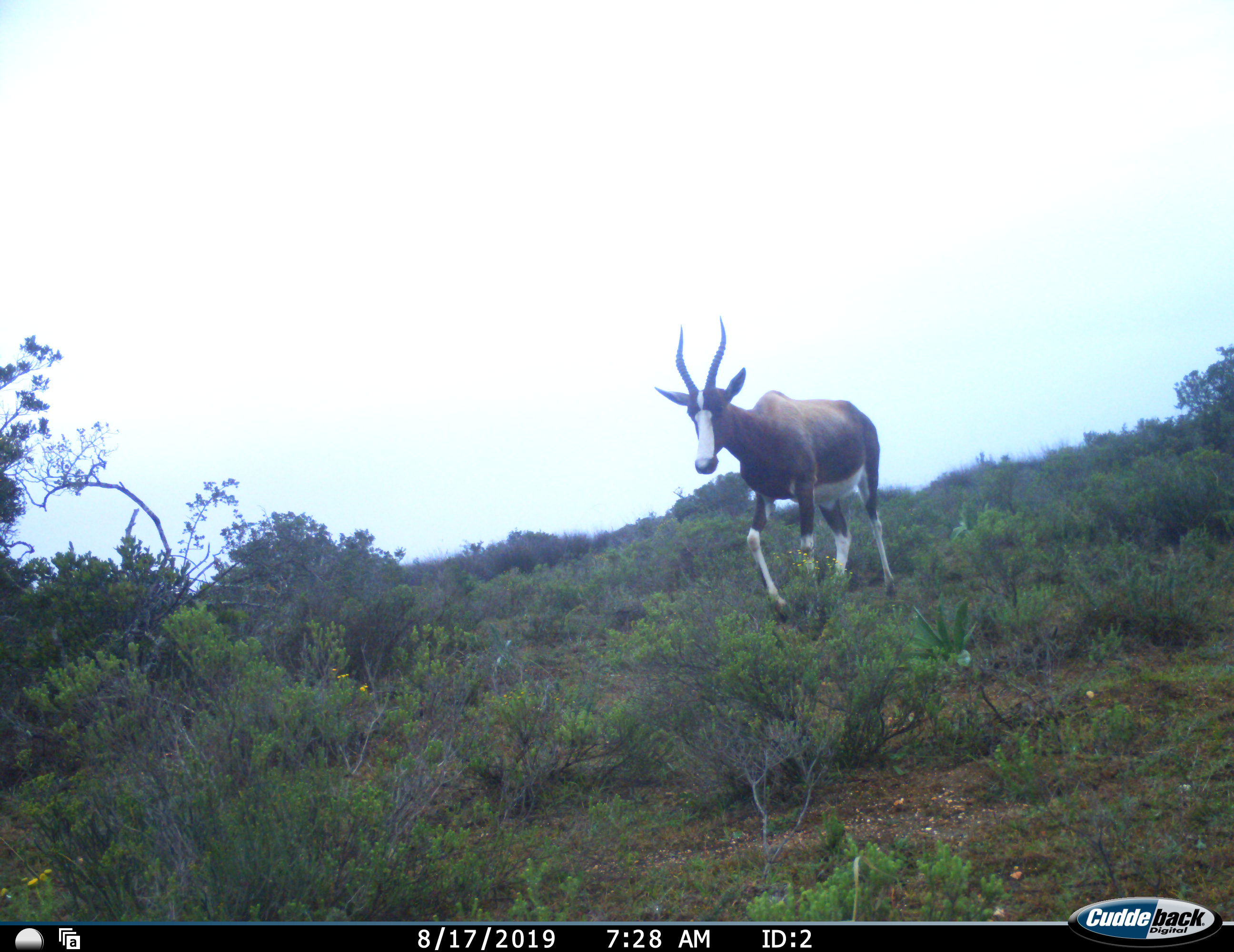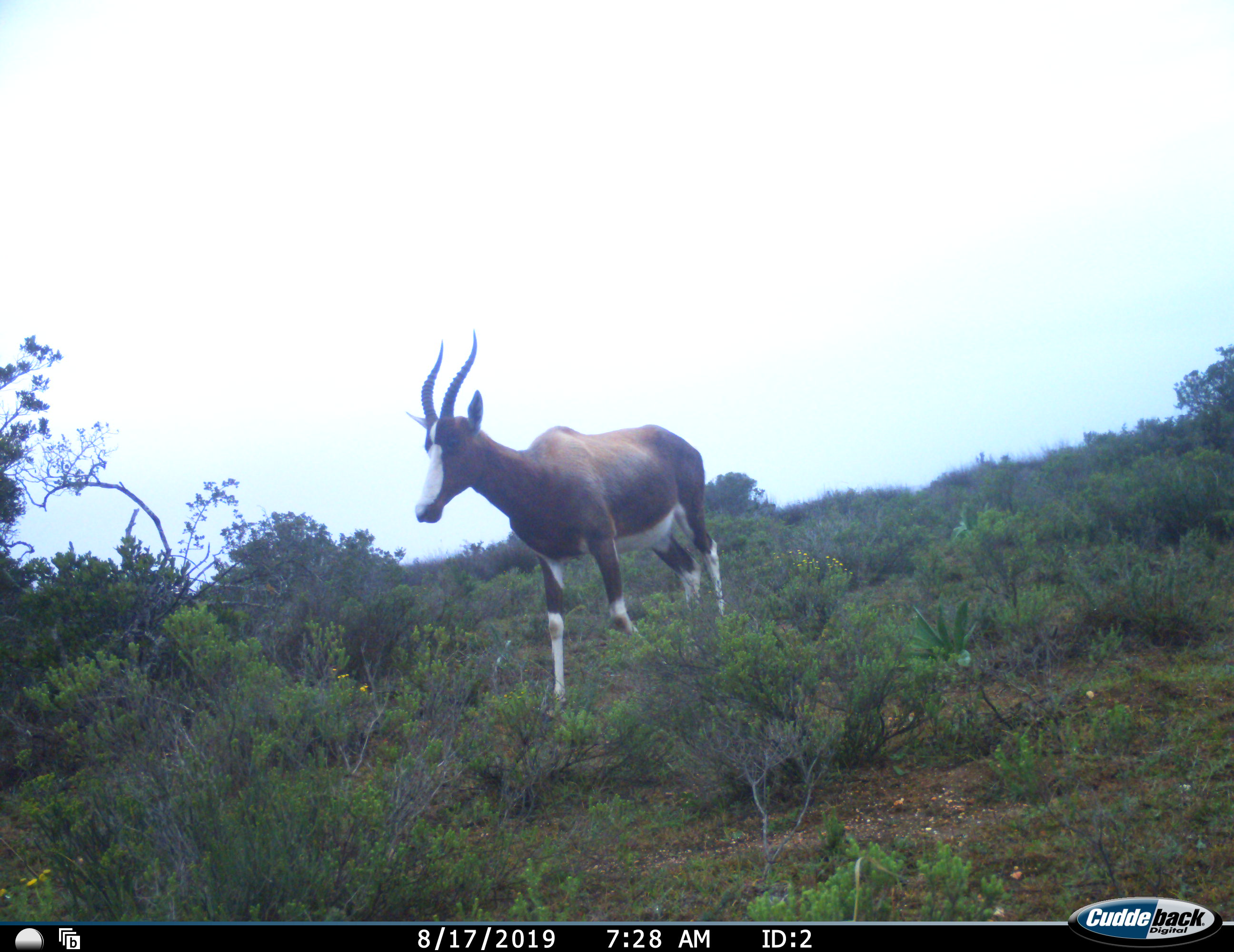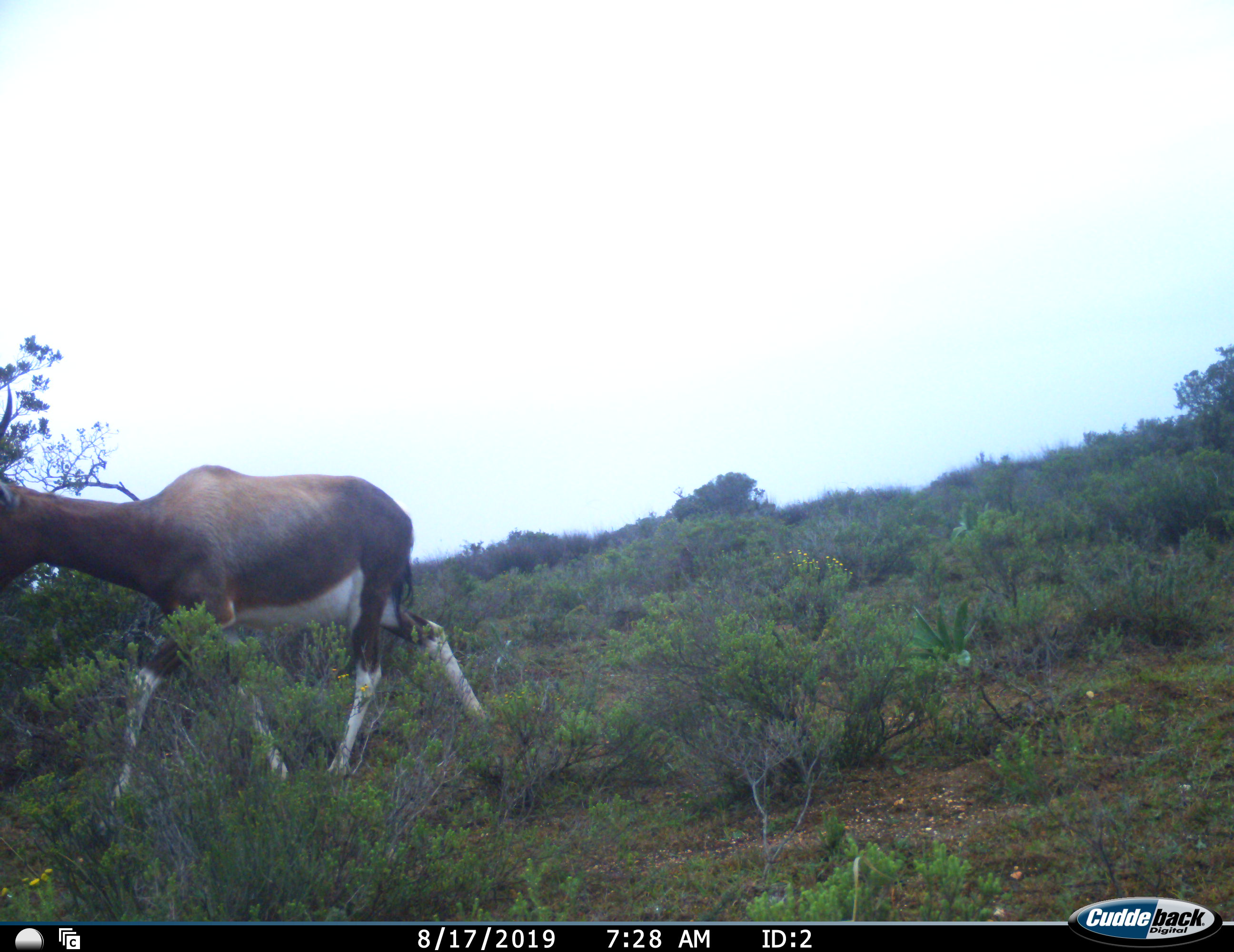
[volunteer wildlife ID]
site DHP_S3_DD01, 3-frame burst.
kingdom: Animalia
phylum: Chordata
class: Mammalia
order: Artiodactyla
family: Bovidae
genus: Damaliscus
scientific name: Damaliscus pygargus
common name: bontebok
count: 1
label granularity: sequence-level